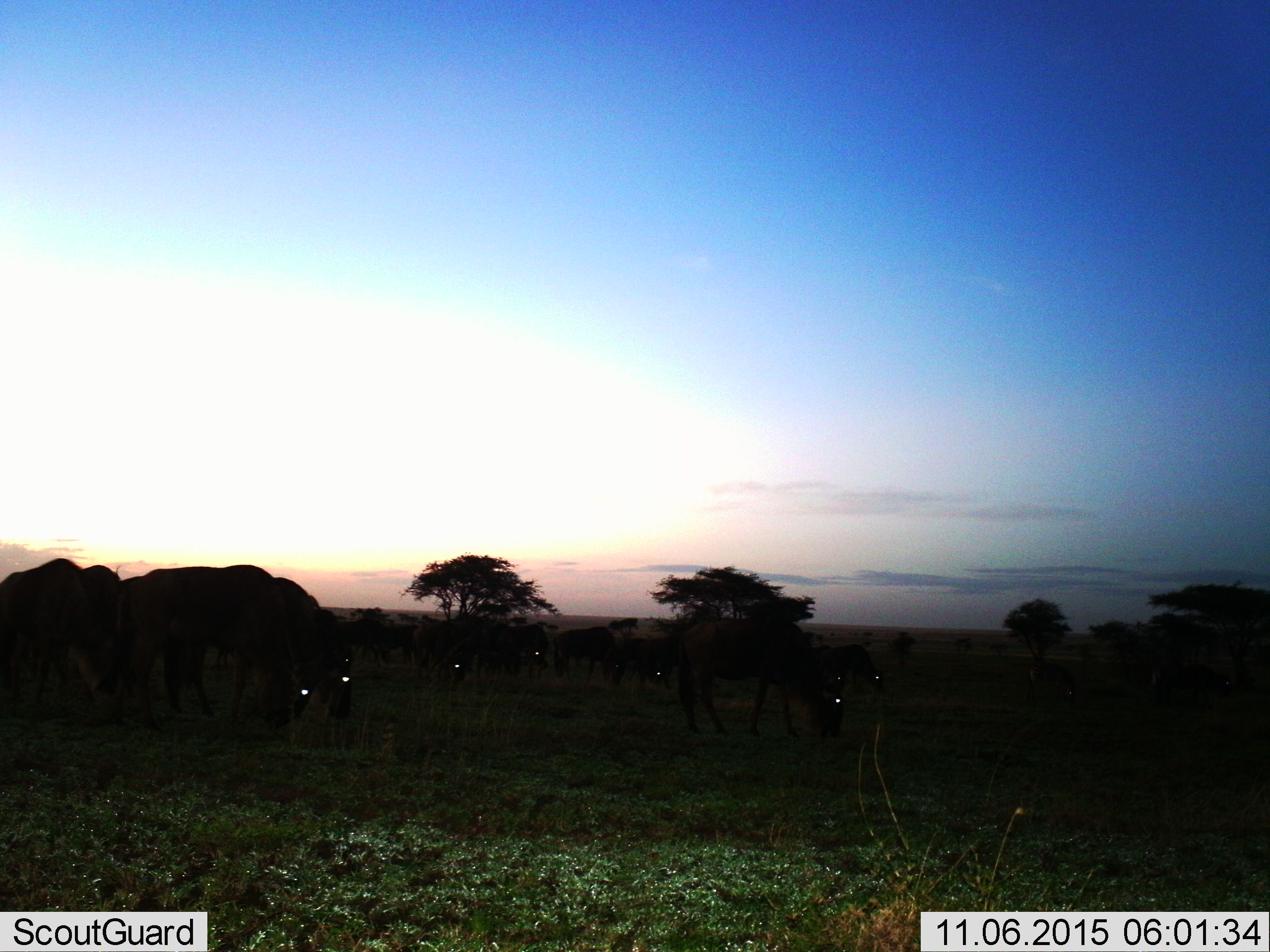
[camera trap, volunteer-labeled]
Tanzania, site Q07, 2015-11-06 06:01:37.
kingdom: Animalia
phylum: Chordata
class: Mammalia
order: Artiodactyla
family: Bovidae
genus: Connochaetes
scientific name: Connochaetes taurinus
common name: blue wildebeest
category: wildebeest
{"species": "wildebeest (blue wildebeest) (Connochaetes taurinus)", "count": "11-50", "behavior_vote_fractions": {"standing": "60%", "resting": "0%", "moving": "20%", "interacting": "0%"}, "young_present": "0%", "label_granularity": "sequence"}